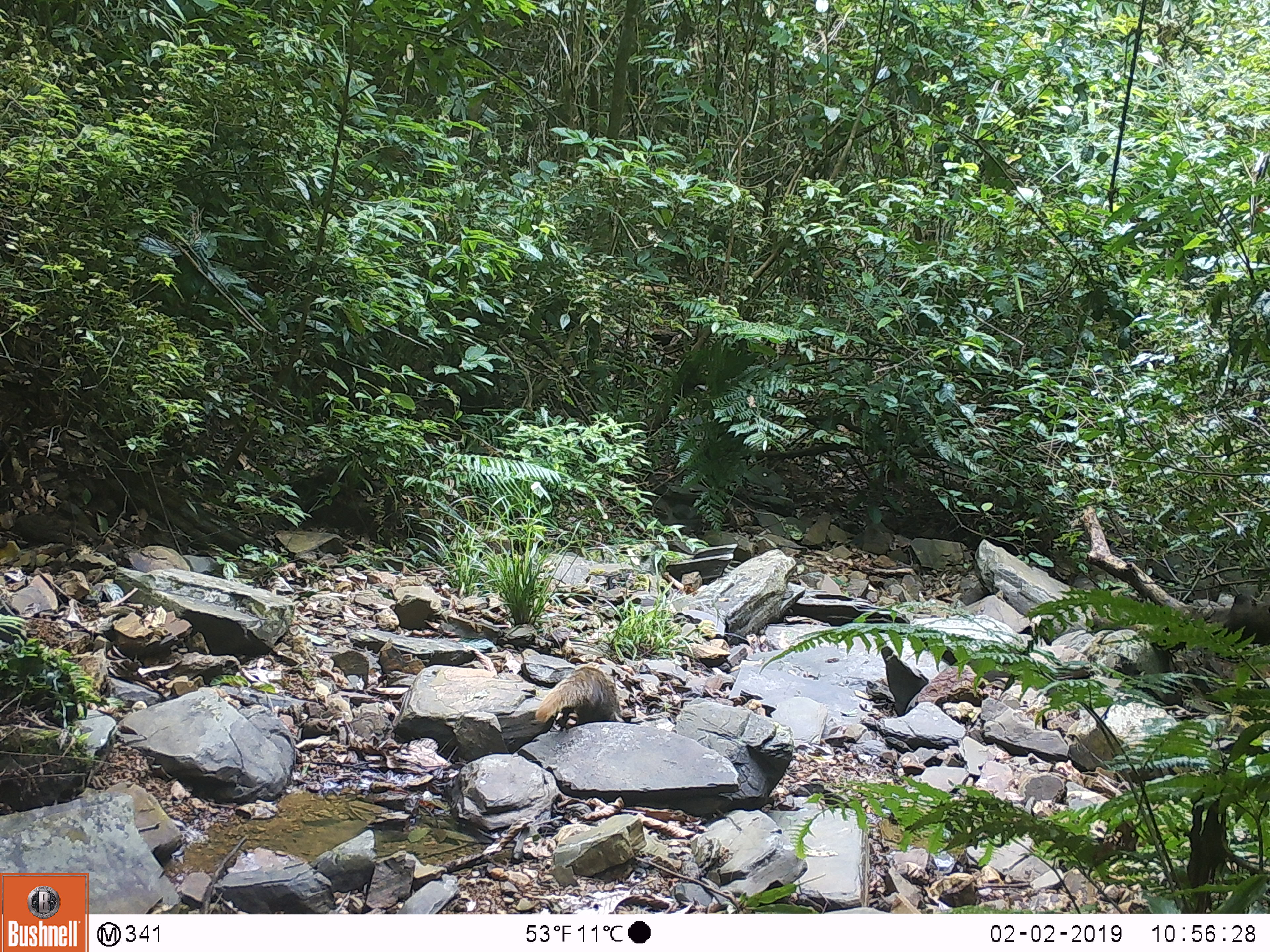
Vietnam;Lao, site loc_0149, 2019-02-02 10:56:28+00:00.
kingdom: Animalia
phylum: Chordata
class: Mammalia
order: Carnivora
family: Herpestidae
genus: Urva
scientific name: Urva urva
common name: crab-eating mongoose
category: crab eating mongoose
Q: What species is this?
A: Crab eating mongoose (crab-eating mongoose) (Urva urva).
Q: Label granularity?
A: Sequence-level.